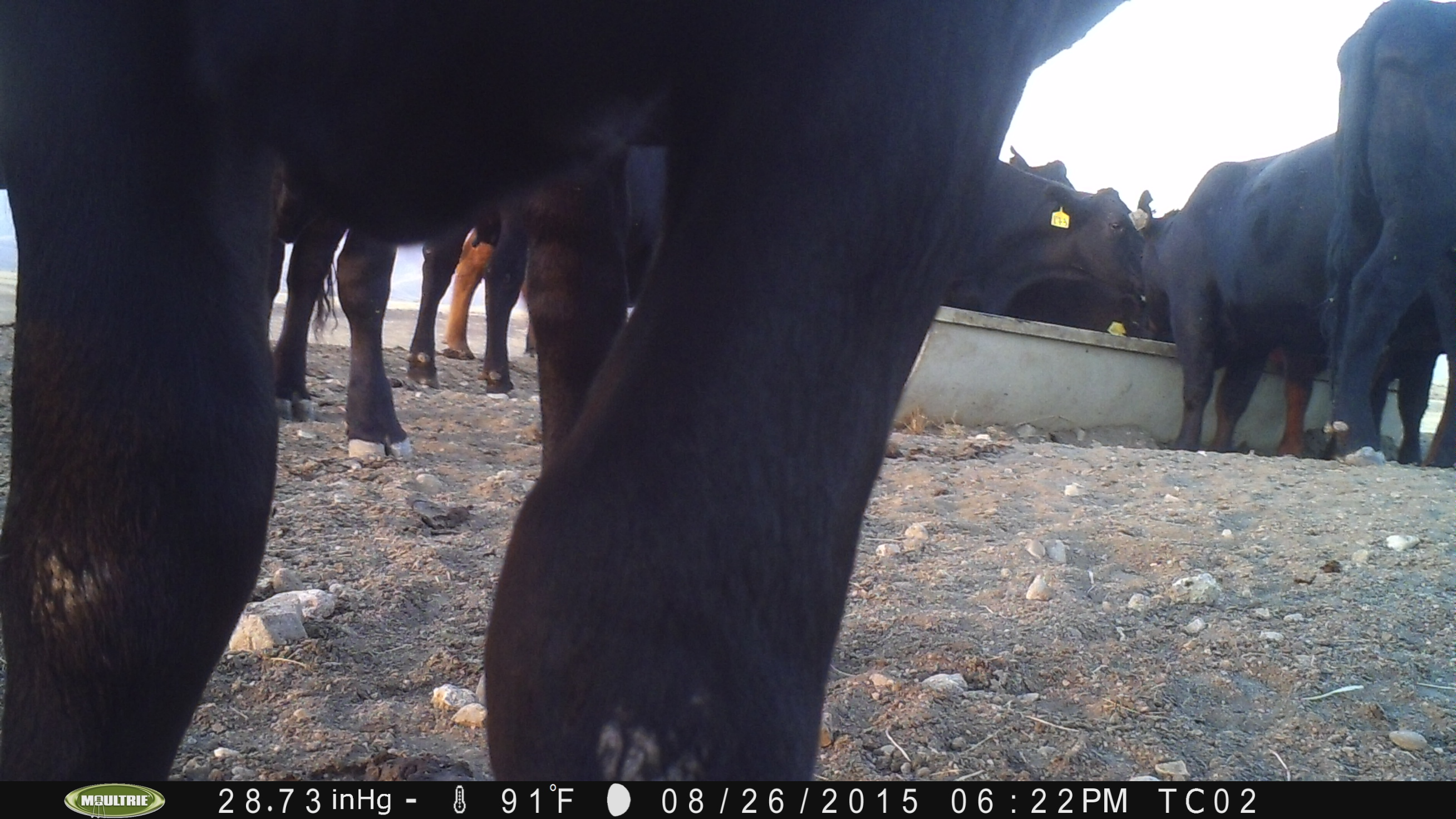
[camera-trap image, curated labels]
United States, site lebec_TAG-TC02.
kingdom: Animalia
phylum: Chordata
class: Mammalia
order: Artiodactyla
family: Bovidae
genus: Bos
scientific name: Bos taurus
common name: domestic cow